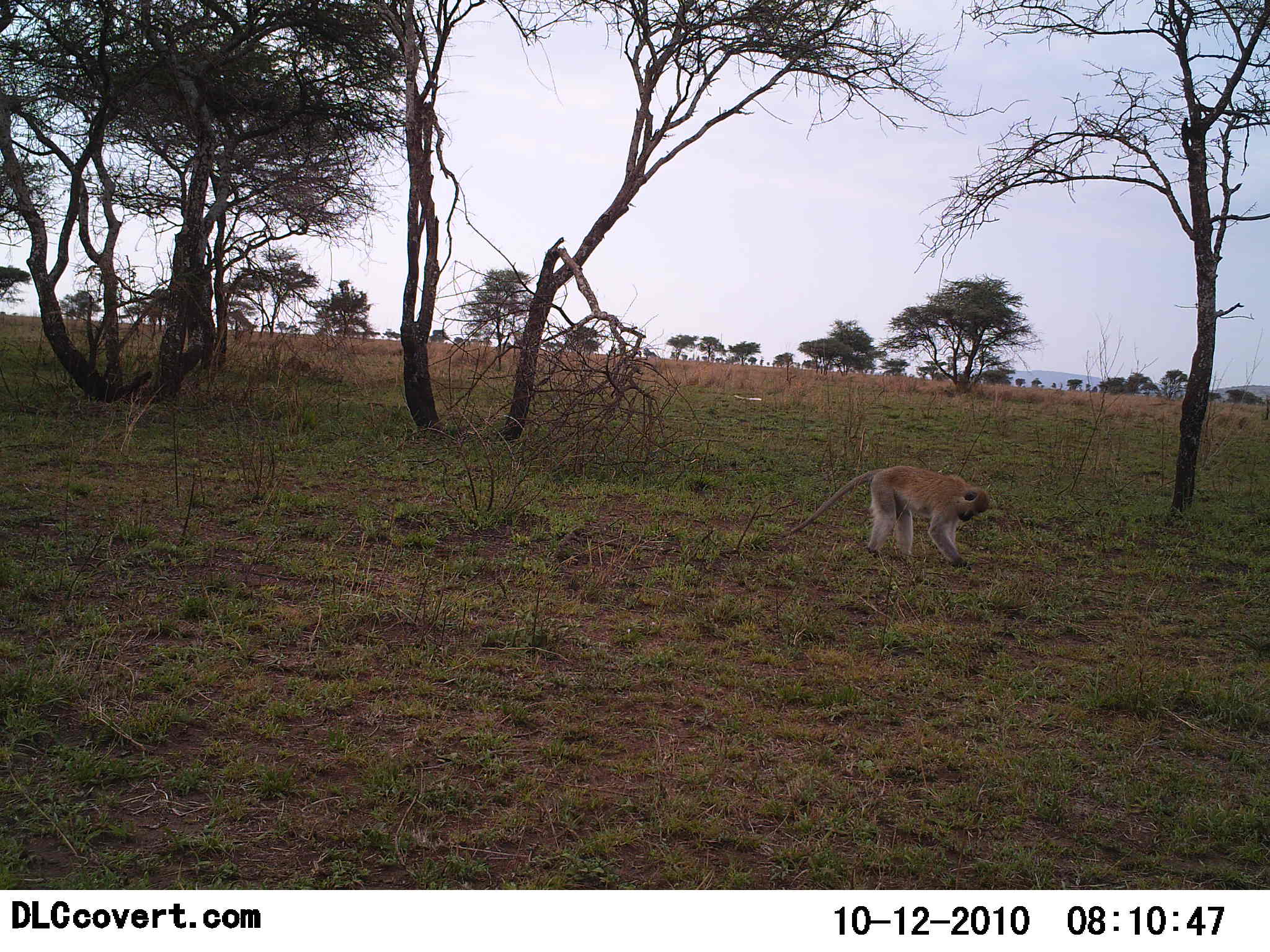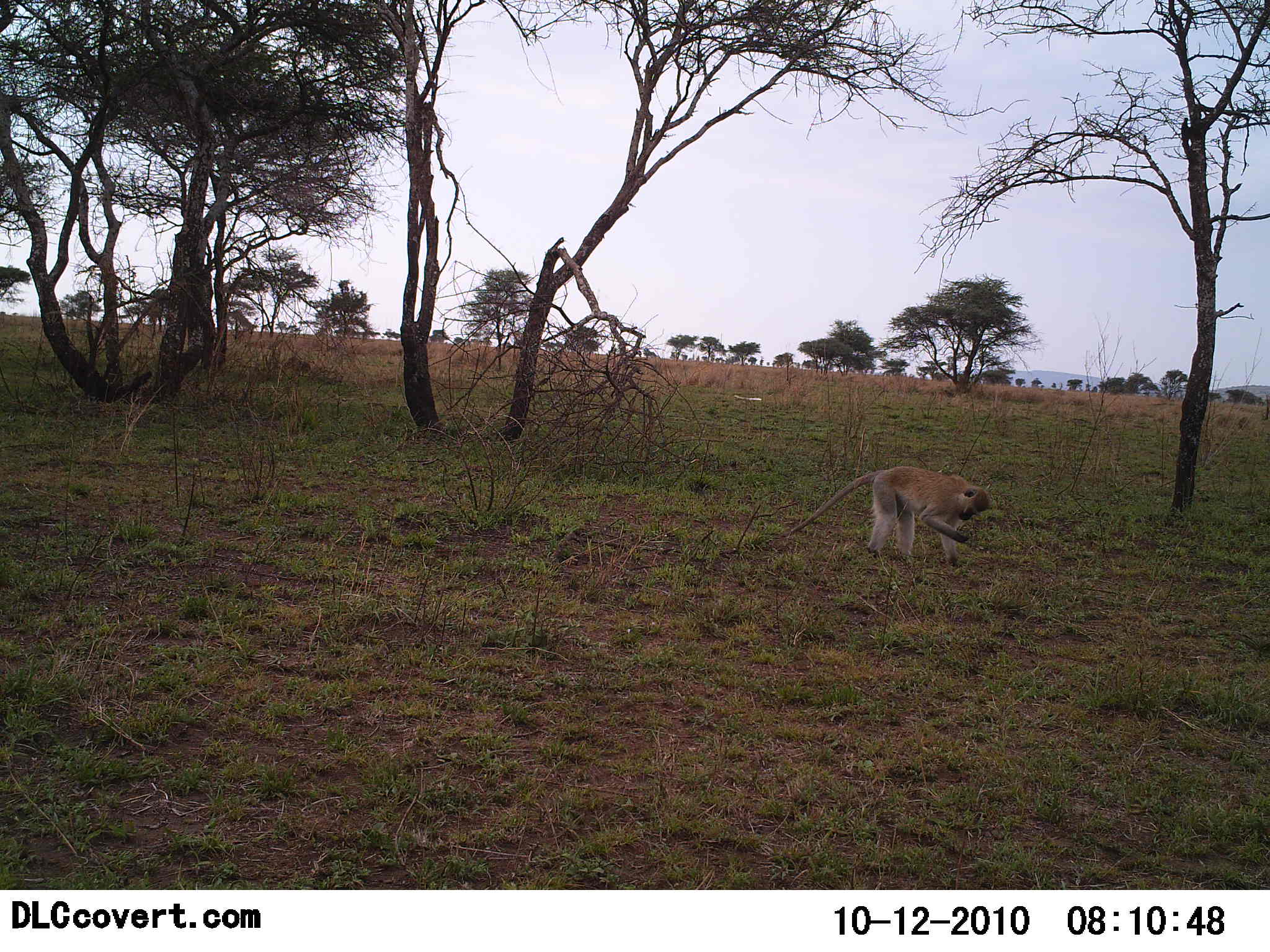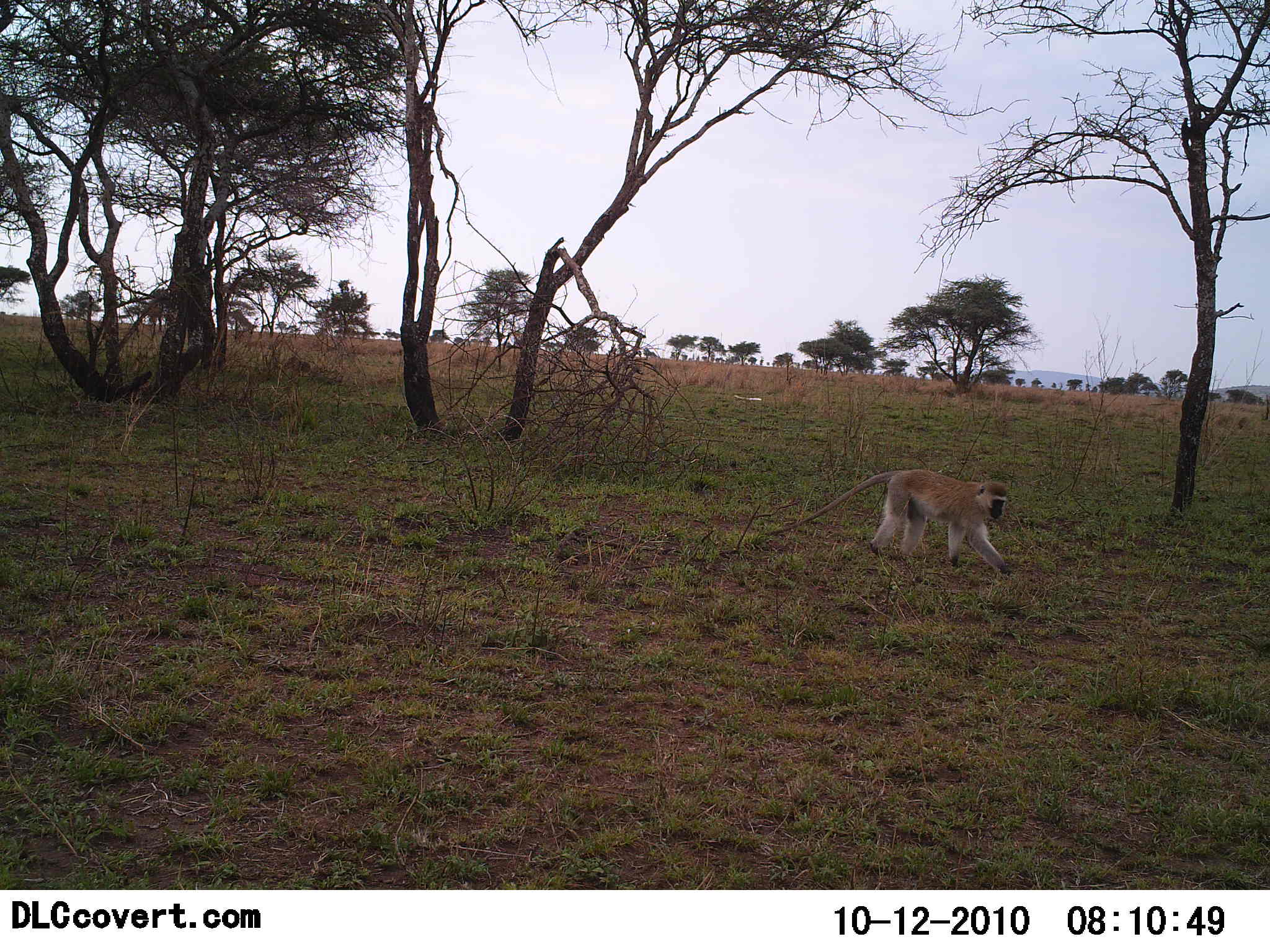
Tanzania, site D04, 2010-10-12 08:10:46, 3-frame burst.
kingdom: Animalia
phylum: Chordata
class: Mammalia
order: Primates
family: Cercopithecidae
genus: Chlorocebus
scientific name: Chlorocebus pygerythrus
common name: vervet monkey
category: monkeyvervet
Monkeyvervet (vervet monkey) (Chlorocebus pygerythrus), count 1. Behavior (volunteer vote fractions): standing 24%, resting 0%, moving 12%, interacting 6%. Young present (vote fraction): 0%. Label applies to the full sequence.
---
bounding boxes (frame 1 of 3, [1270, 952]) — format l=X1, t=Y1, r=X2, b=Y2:
animal: l=786, t=465, r=990, b=572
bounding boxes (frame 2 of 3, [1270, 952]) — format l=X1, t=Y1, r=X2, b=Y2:
animal: l=776, t=465, r=998, b=570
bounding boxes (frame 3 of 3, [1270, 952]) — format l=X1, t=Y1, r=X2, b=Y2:
animal: l=763, t=467, r=1016, b=580